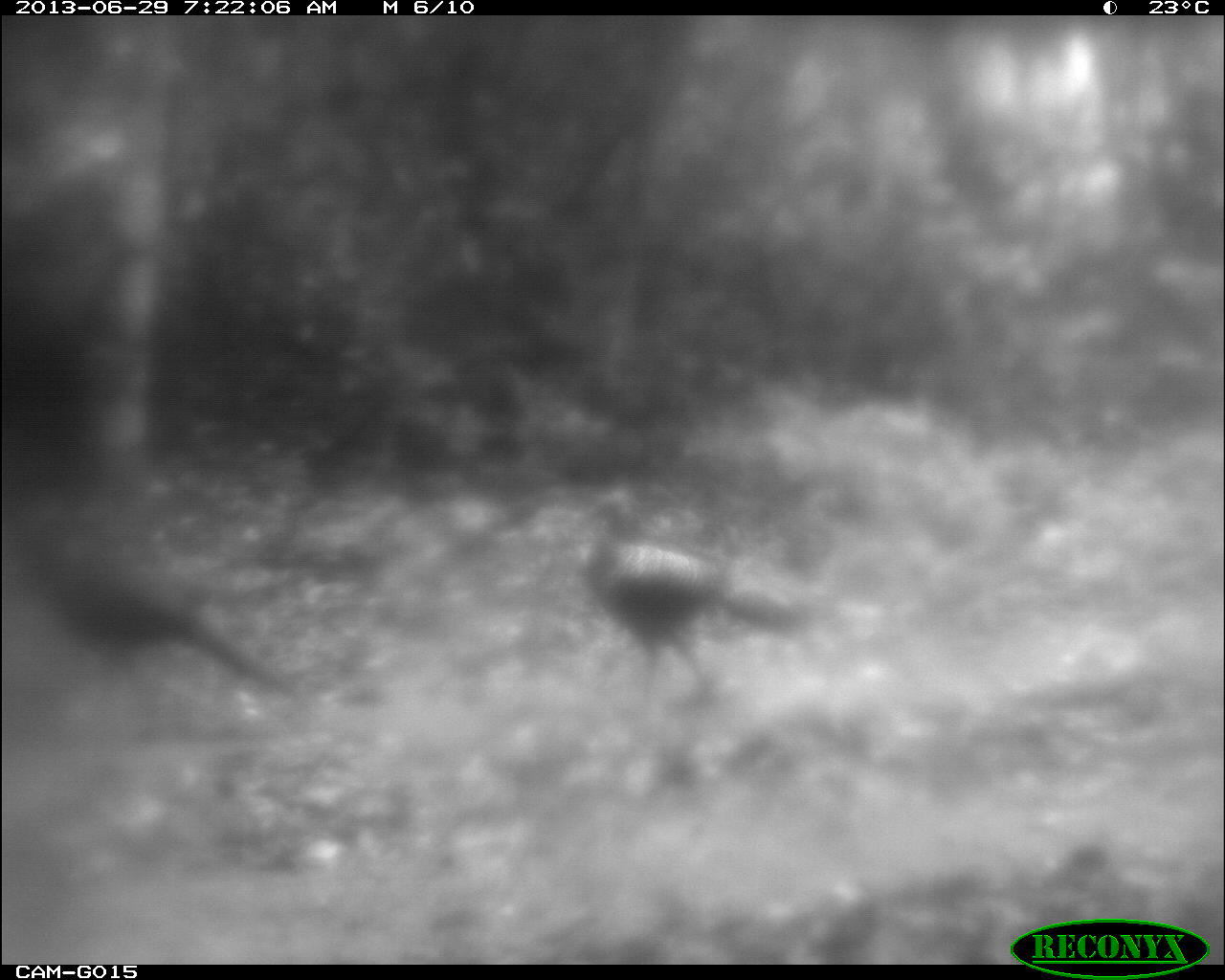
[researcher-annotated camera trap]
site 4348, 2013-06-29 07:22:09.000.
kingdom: Animalia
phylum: Chordata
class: Aves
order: Galliformes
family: Cracidae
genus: Crax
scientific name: Crax rubra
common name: great curassow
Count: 3.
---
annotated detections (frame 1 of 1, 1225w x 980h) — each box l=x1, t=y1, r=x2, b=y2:
crax rubra: l=10, t=507, r=298, b=699; l=578, t=482, r=802, b=709